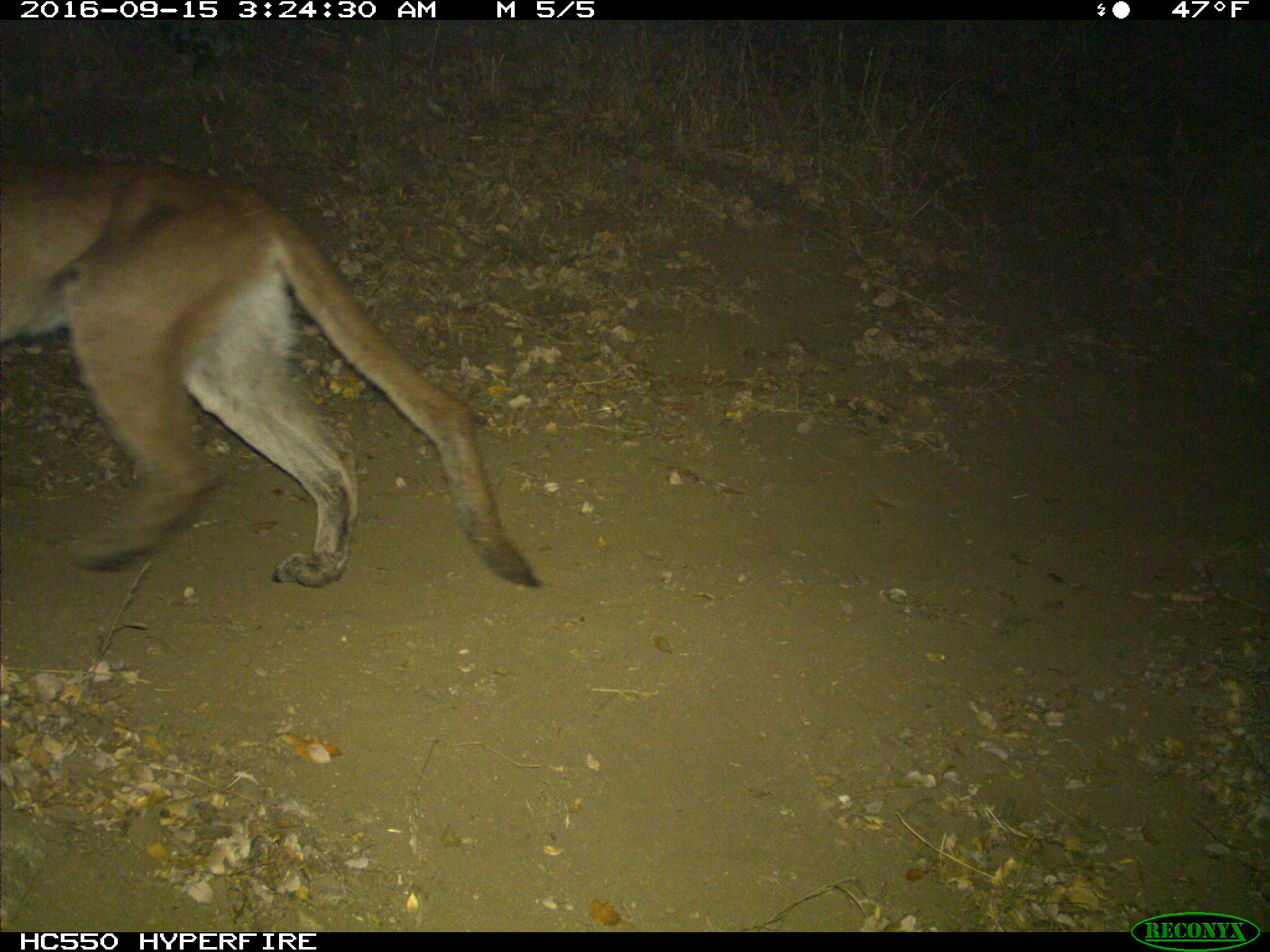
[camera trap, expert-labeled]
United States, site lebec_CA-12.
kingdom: Animalia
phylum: Chordata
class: Mammalia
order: Carnivora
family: Felidae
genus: Puma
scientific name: Puma concolor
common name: mountain lion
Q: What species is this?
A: Puma concolor (mountain lion).